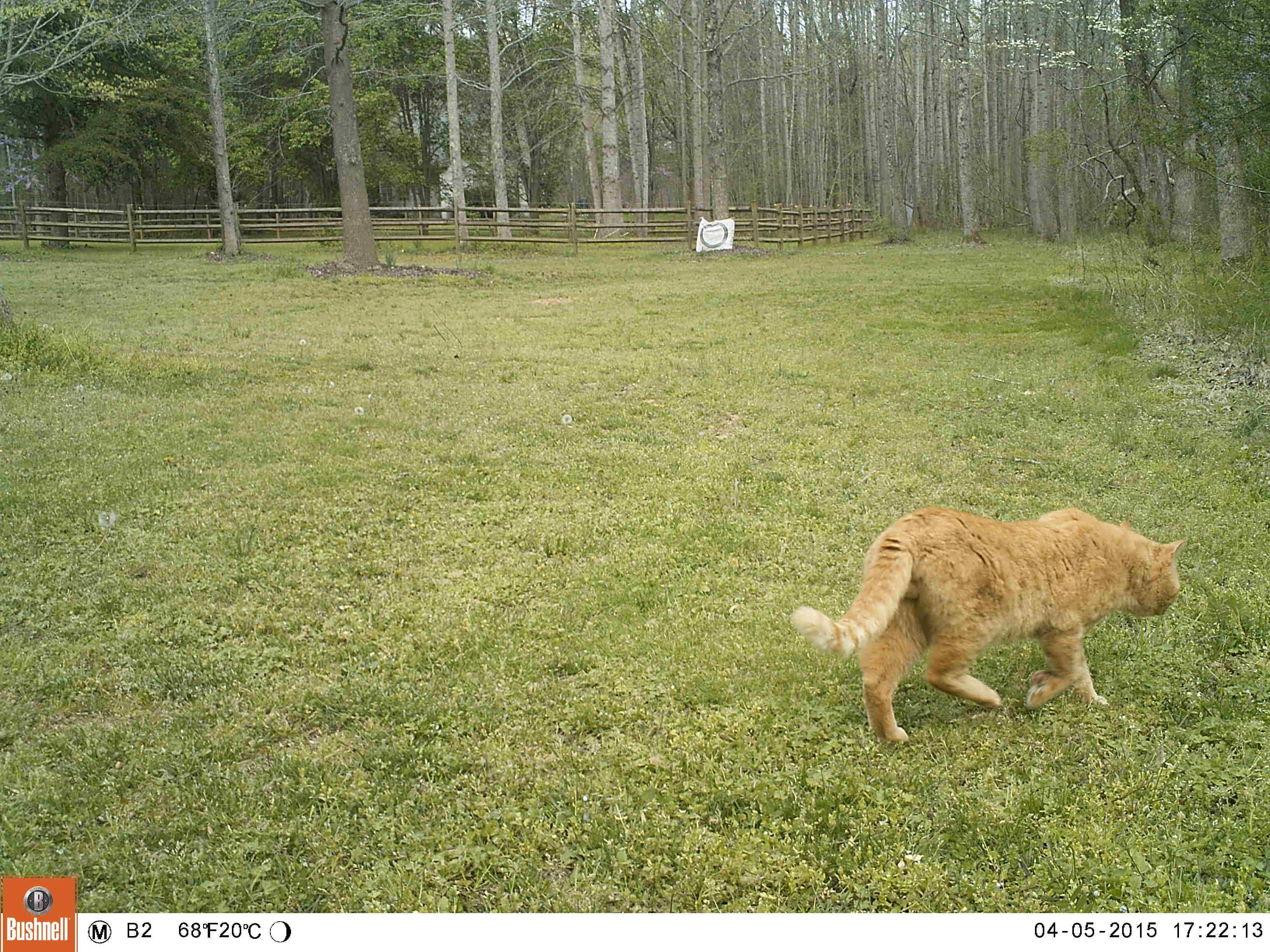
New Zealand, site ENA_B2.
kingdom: Animalia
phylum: Chordata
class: Mammalia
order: Carnivora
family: Felidae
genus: Felis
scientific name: Felis catus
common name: domestic cat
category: cat